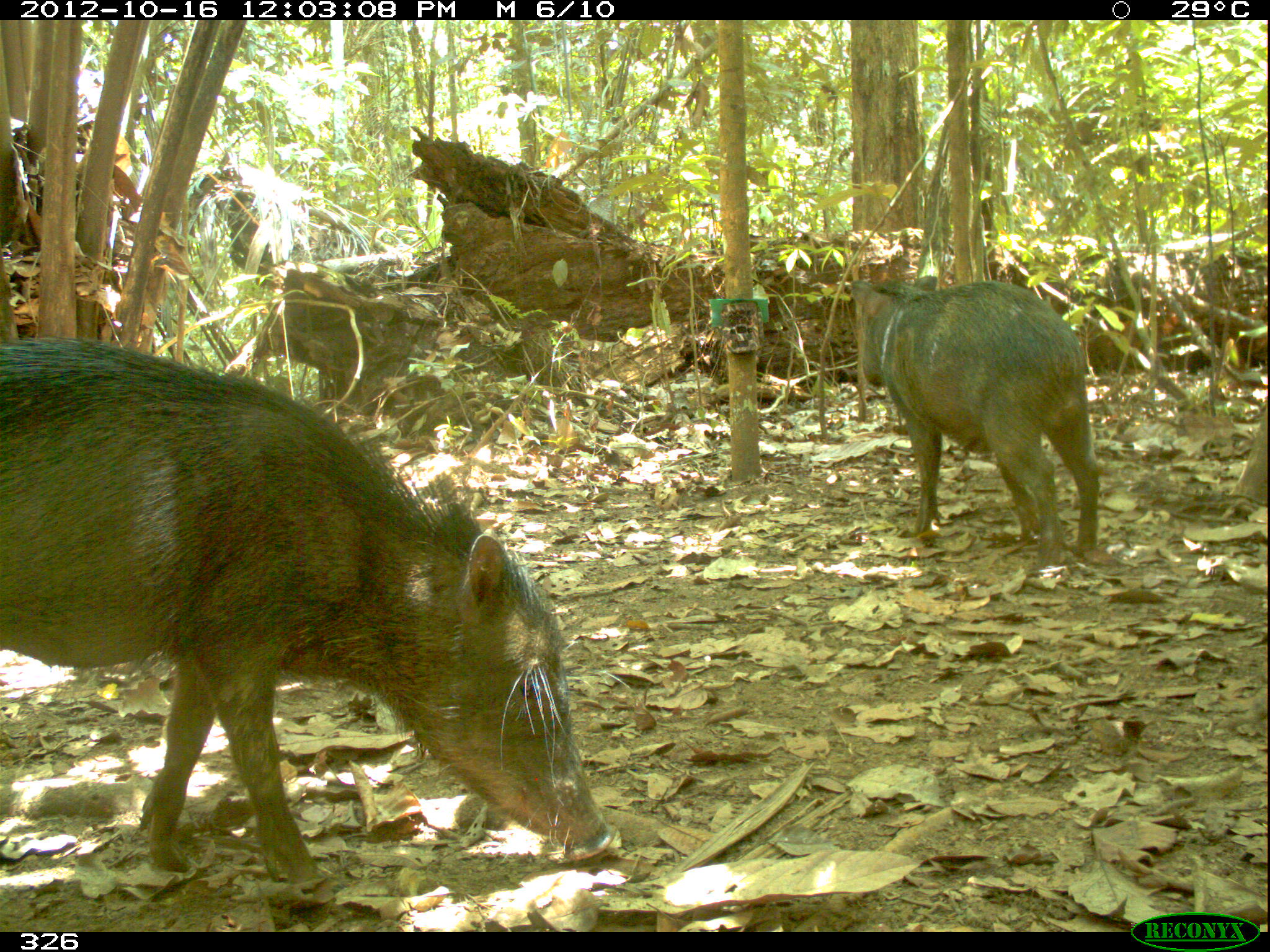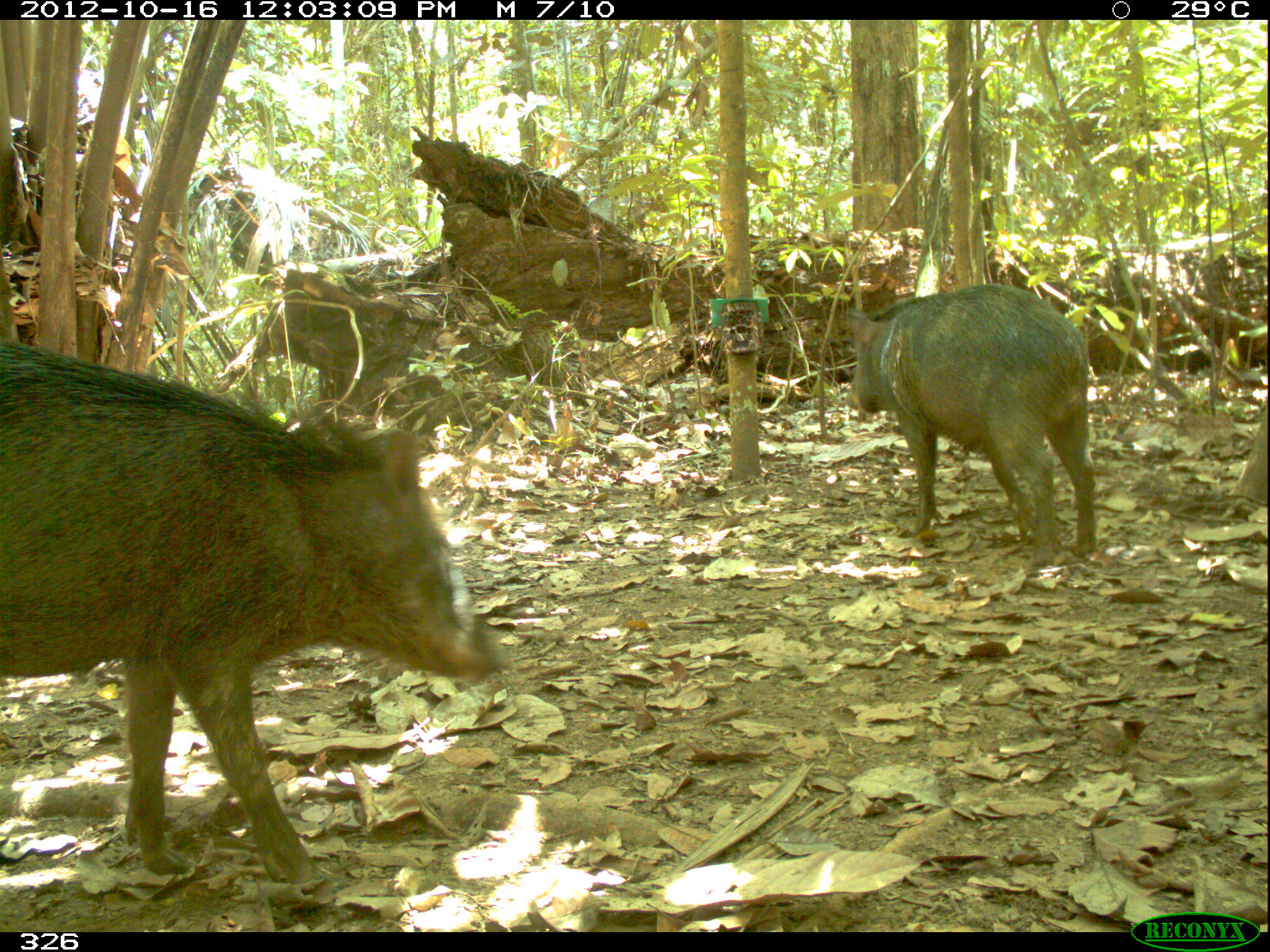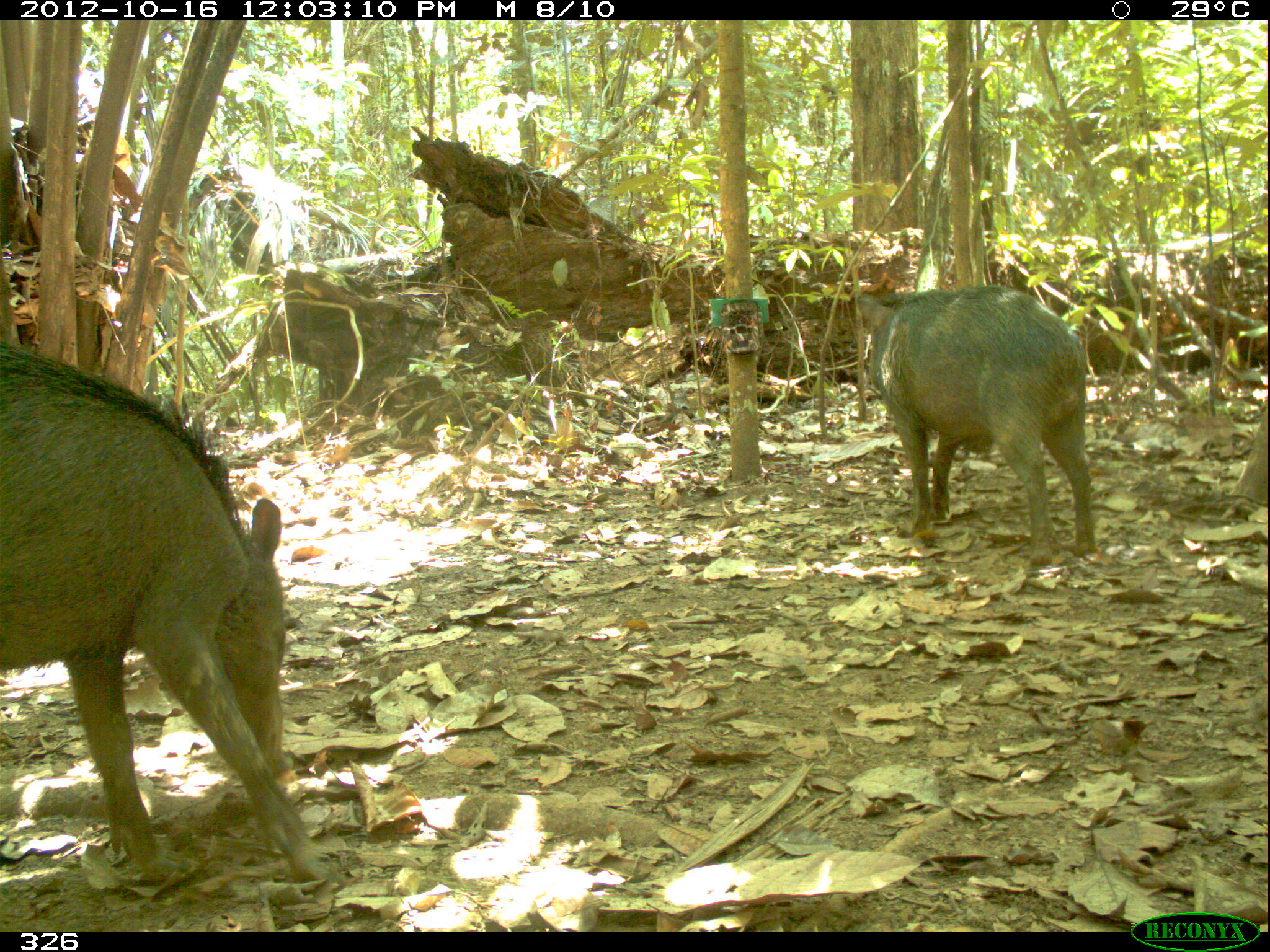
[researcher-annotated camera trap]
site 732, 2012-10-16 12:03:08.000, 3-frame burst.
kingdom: Animalia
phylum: Chordata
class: Mammalia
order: Artiodactyla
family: Tayassuidae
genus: Tayassu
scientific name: Tayassu pecari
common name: white-lipped peccary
Tayassu pecari (white-lipped peccary).